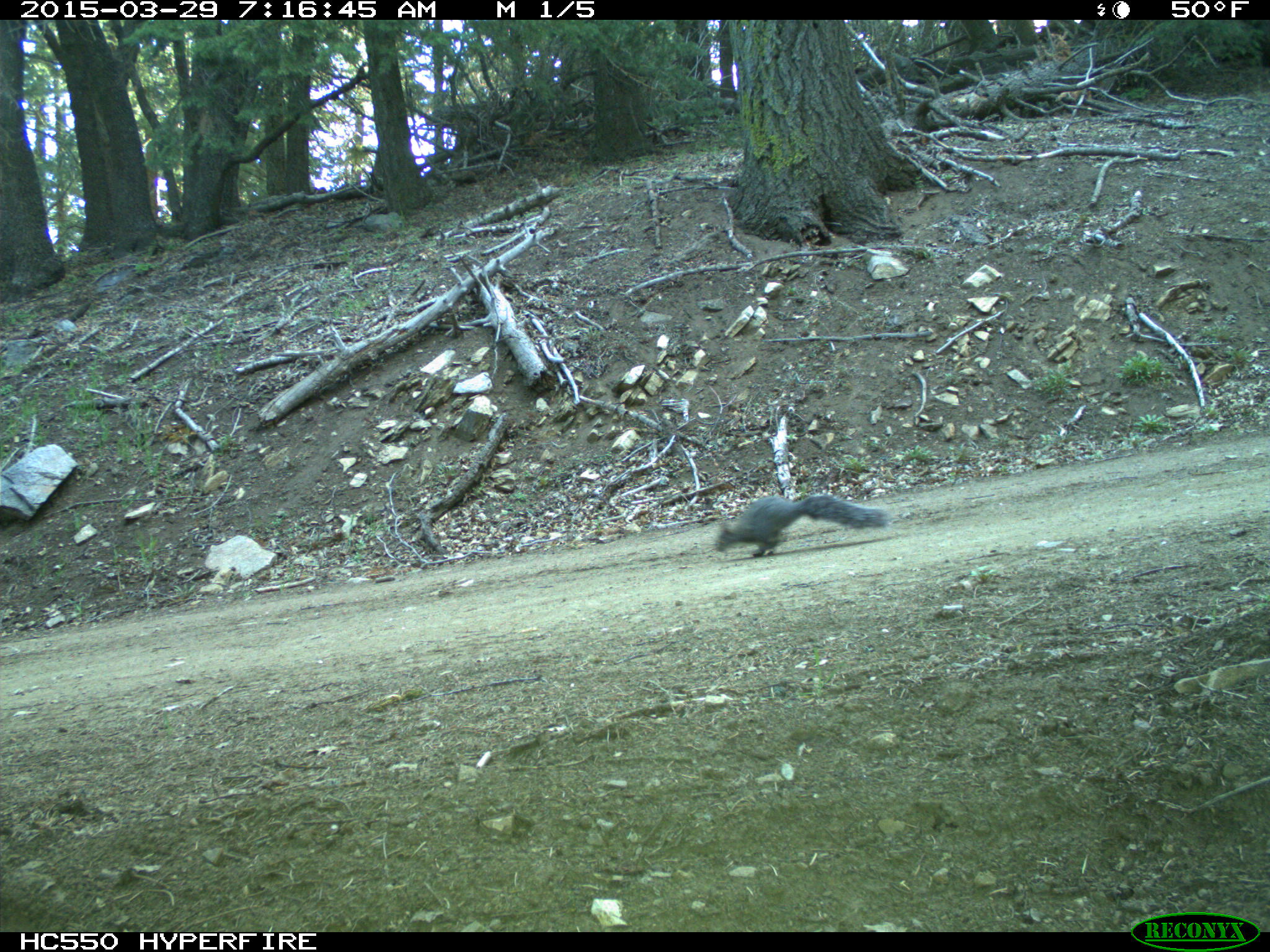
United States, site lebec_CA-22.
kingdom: Animalia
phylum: Chordata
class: Mammalia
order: Rodentia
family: Sciuridae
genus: Sciurus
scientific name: Sciurus carolinensis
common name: eastern gray squirrel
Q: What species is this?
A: Sciurus carolinensis (eastern gray squirrel).